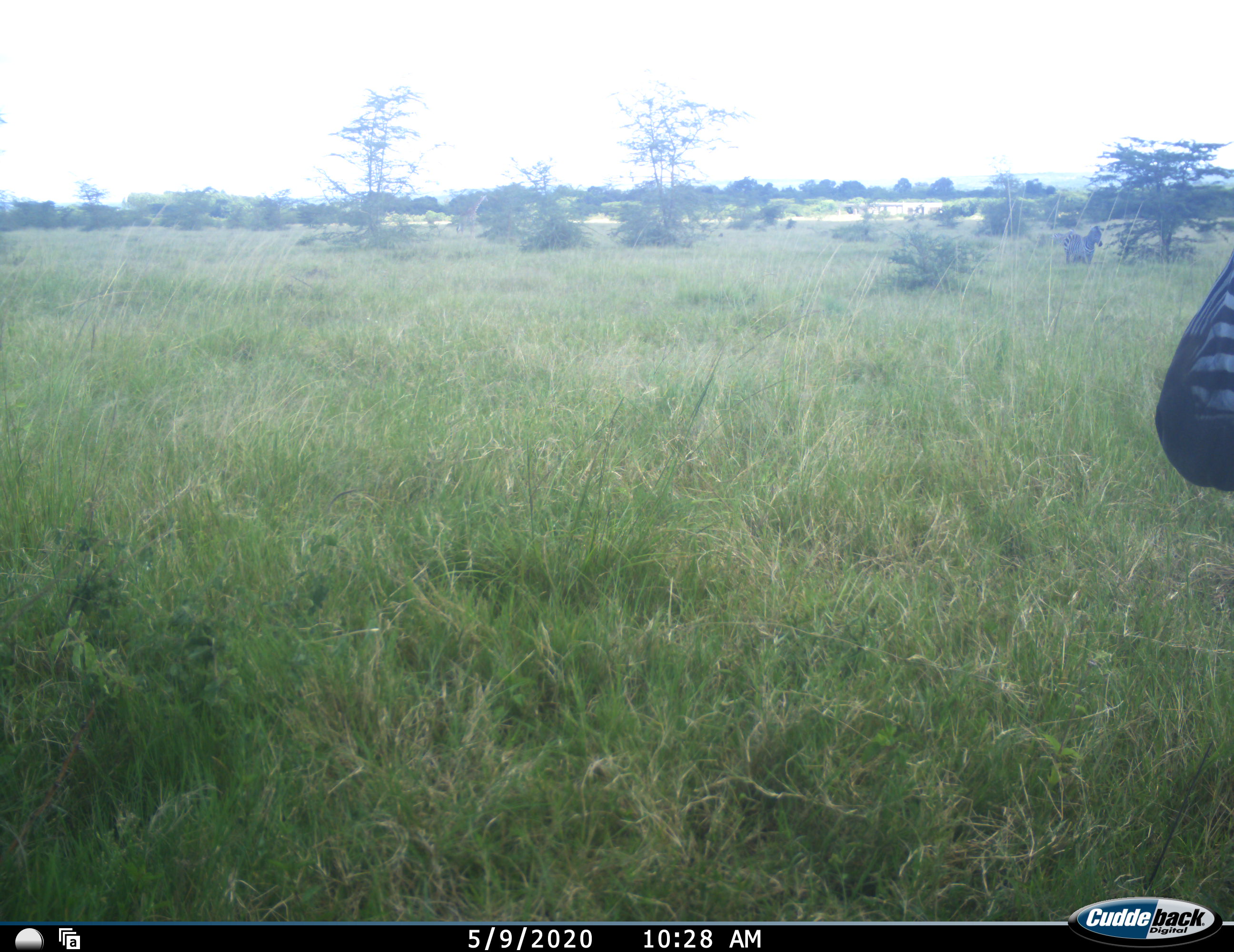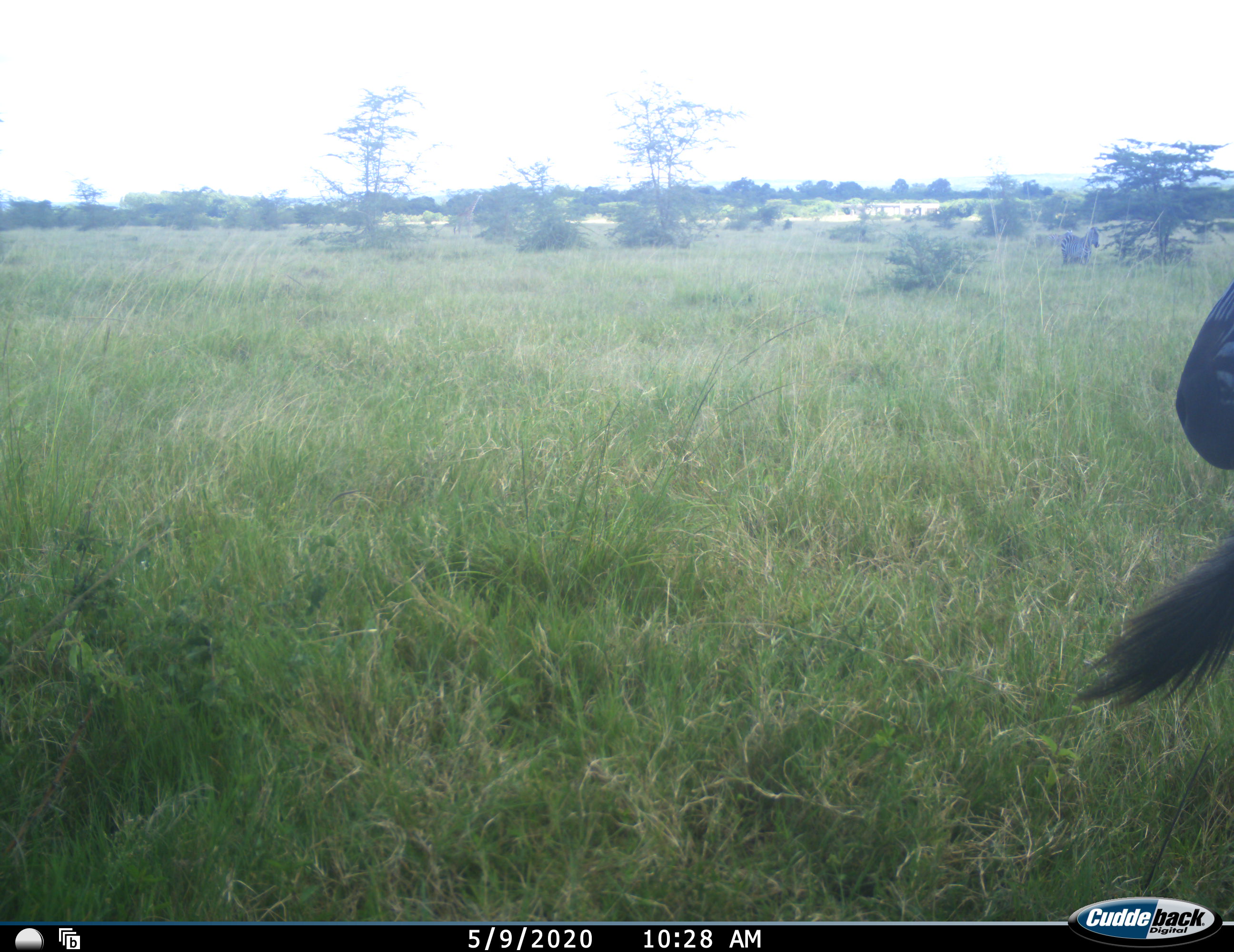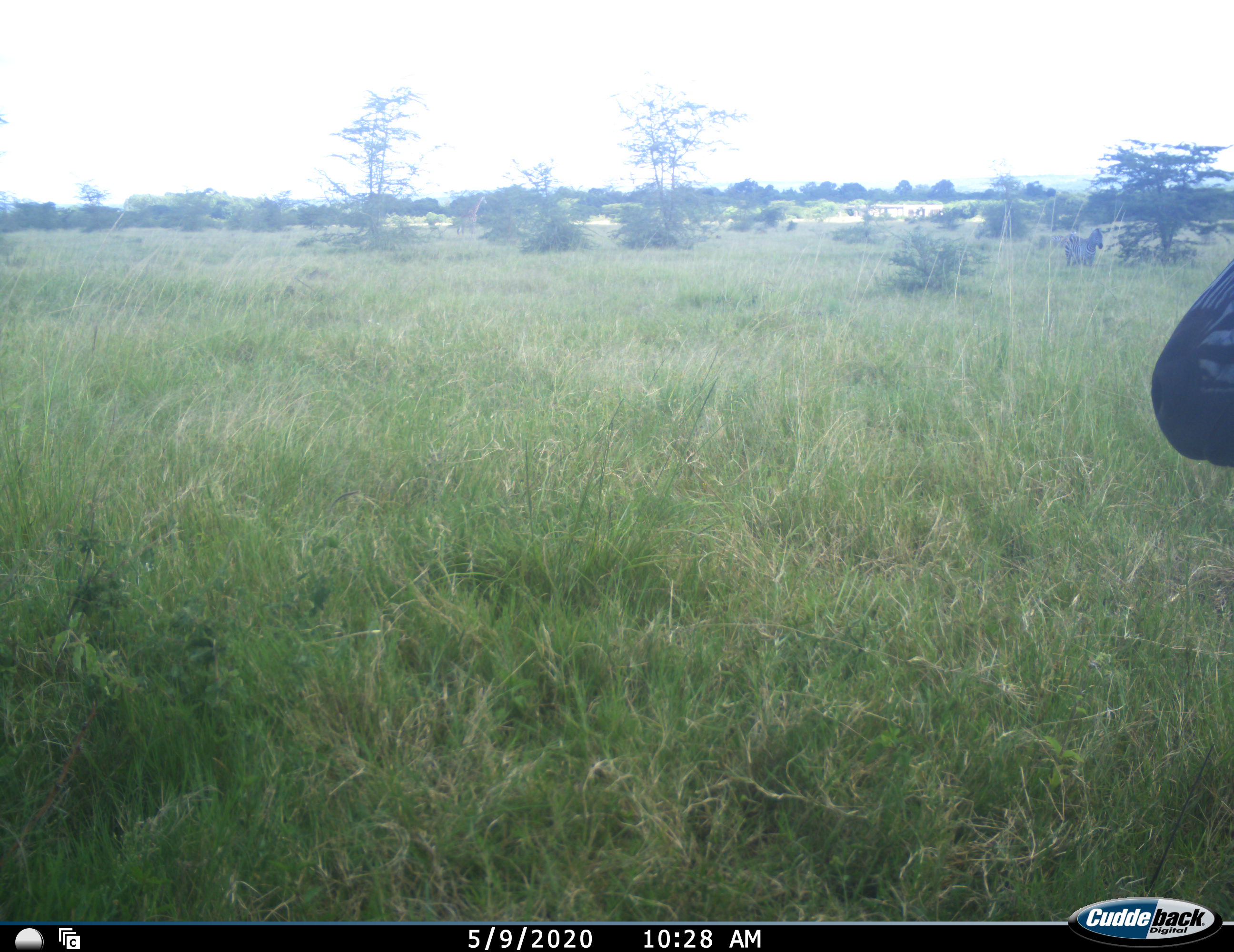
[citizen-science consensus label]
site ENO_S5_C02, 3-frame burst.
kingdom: Animalia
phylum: Chordata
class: Mammalia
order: Perissodactyla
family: Equidae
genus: Equus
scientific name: Equus quagga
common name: plains zebra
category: zebraplains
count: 2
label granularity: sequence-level